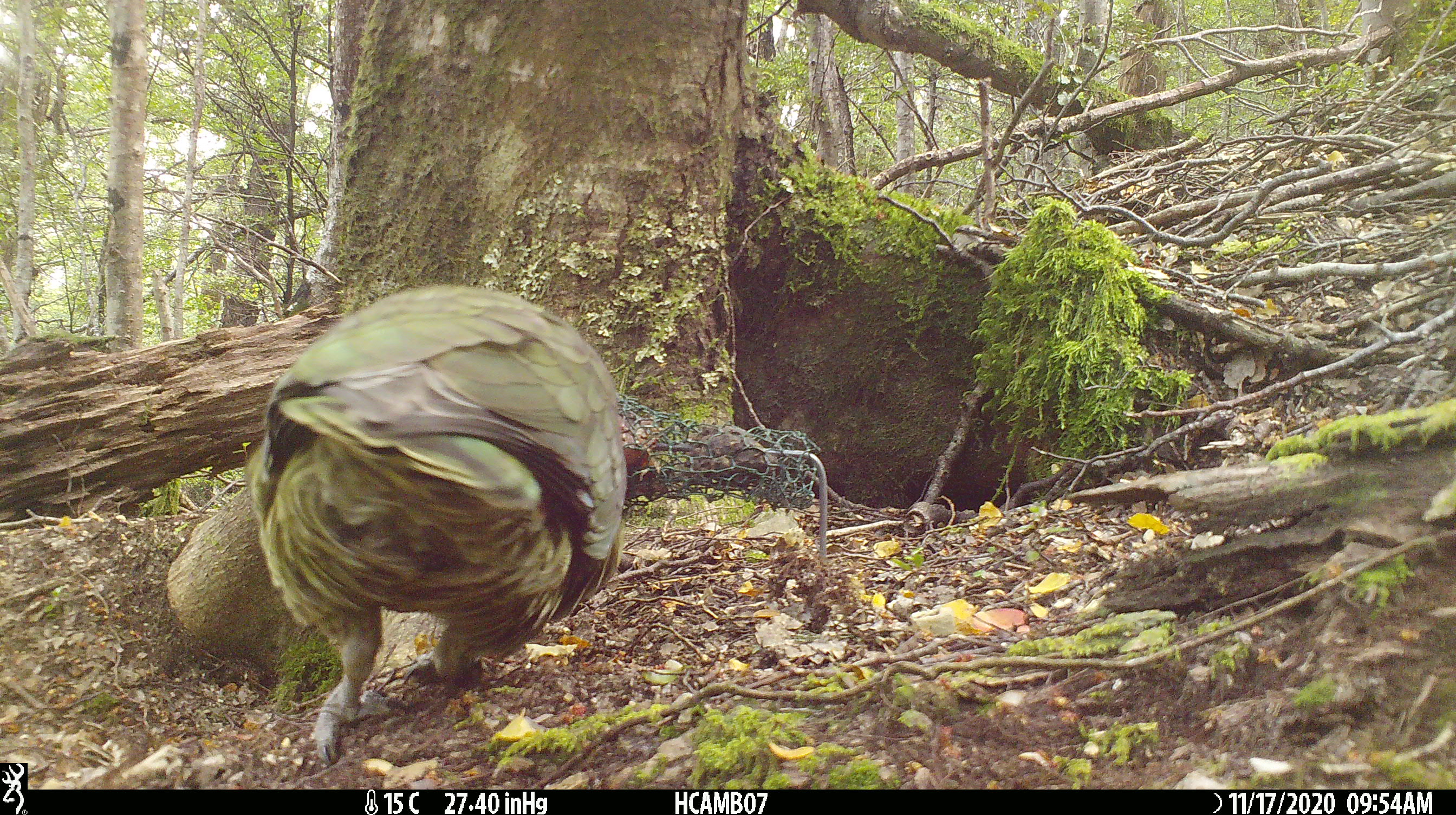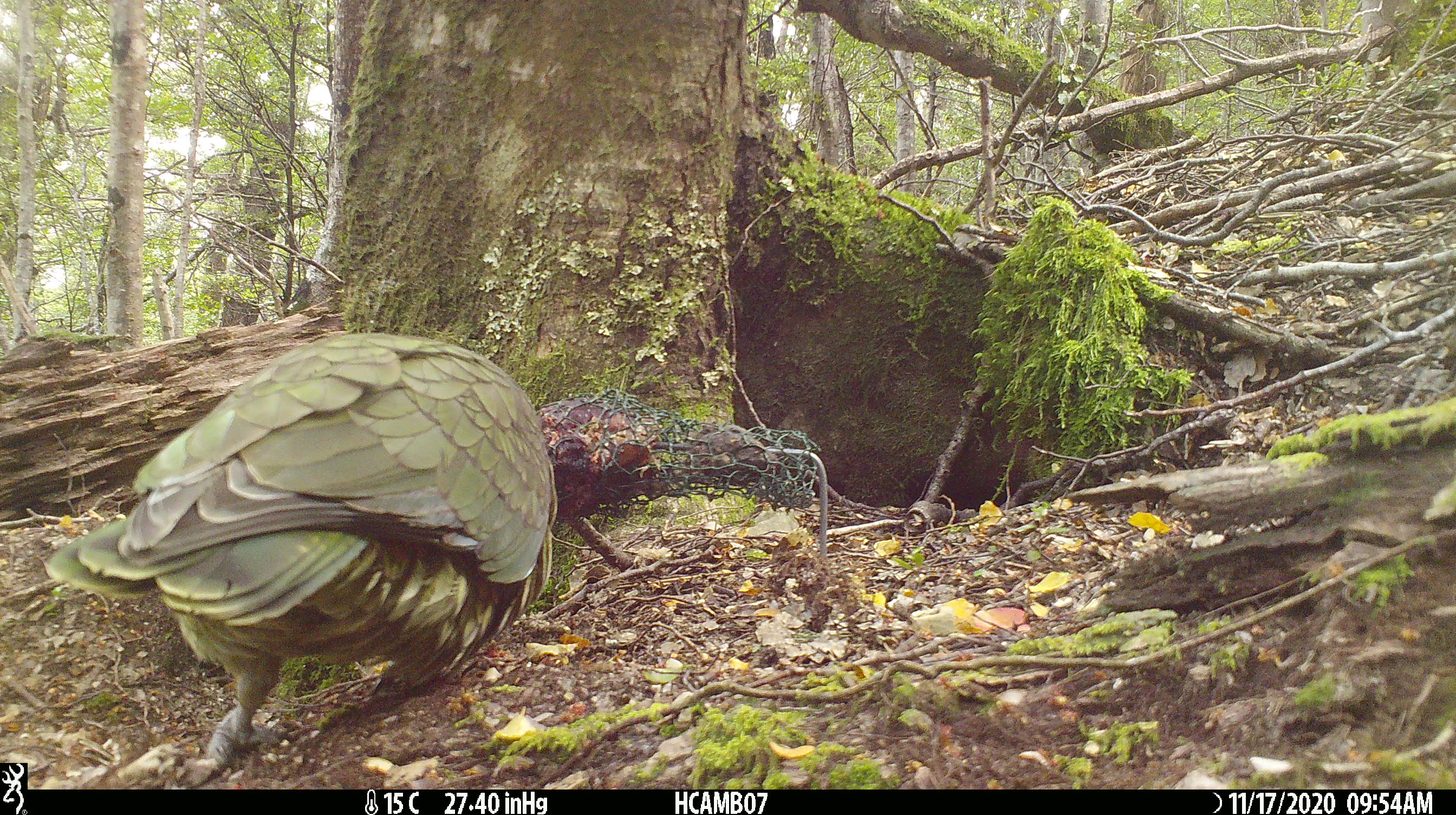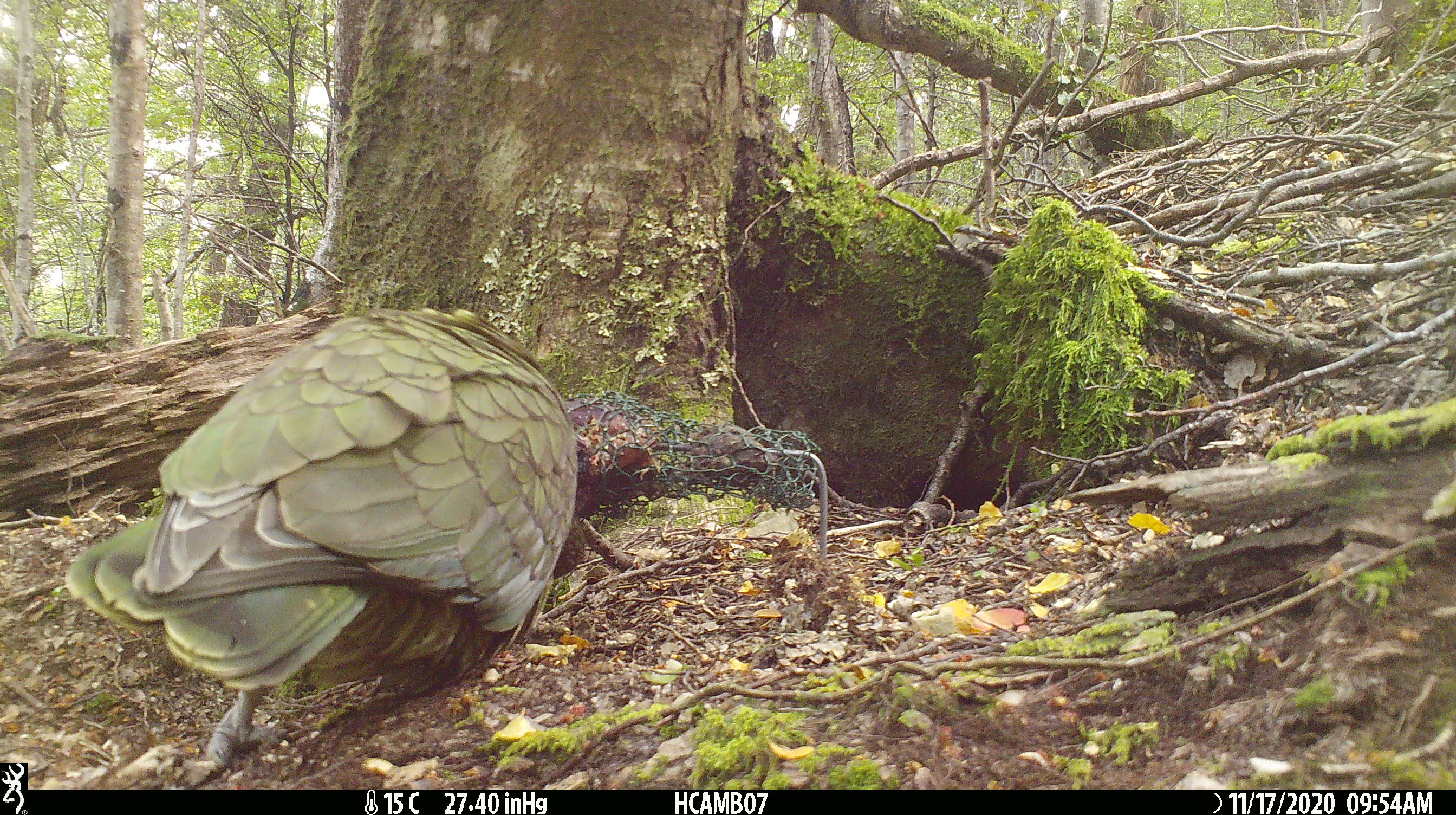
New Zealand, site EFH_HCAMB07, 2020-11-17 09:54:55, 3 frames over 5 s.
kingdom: Animalia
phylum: Chordata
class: Aves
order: Psittaciformes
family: Strigopidae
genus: Nestor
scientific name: Nestor notabilis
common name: kea